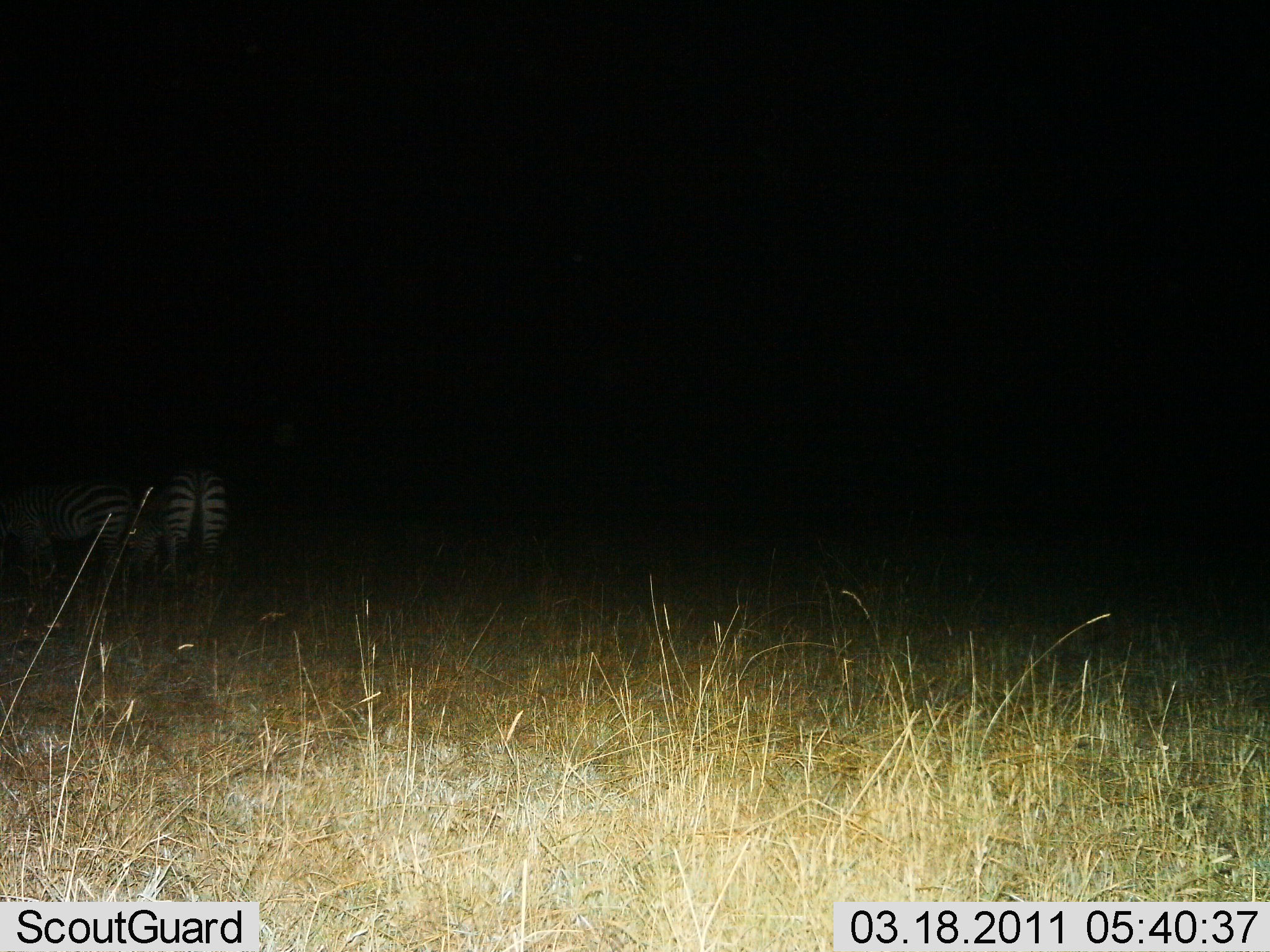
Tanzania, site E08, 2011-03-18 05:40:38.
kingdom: Animalia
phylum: Chordata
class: Mammalia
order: Perissodactyla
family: Equidae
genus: Equus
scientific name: Equus quagga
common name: plains zebra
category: zebra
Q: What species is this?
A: Zebra (plains zebra) (Equus quagga).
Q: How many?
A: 2.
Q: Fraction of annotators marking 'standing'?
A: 91%.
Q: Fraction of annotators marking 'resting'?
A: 0%.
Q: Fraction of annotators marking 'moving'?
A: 0%.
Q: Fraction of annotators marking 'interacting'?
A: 0%.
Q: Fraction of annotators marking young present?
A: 9%.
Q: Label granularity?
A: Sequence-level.